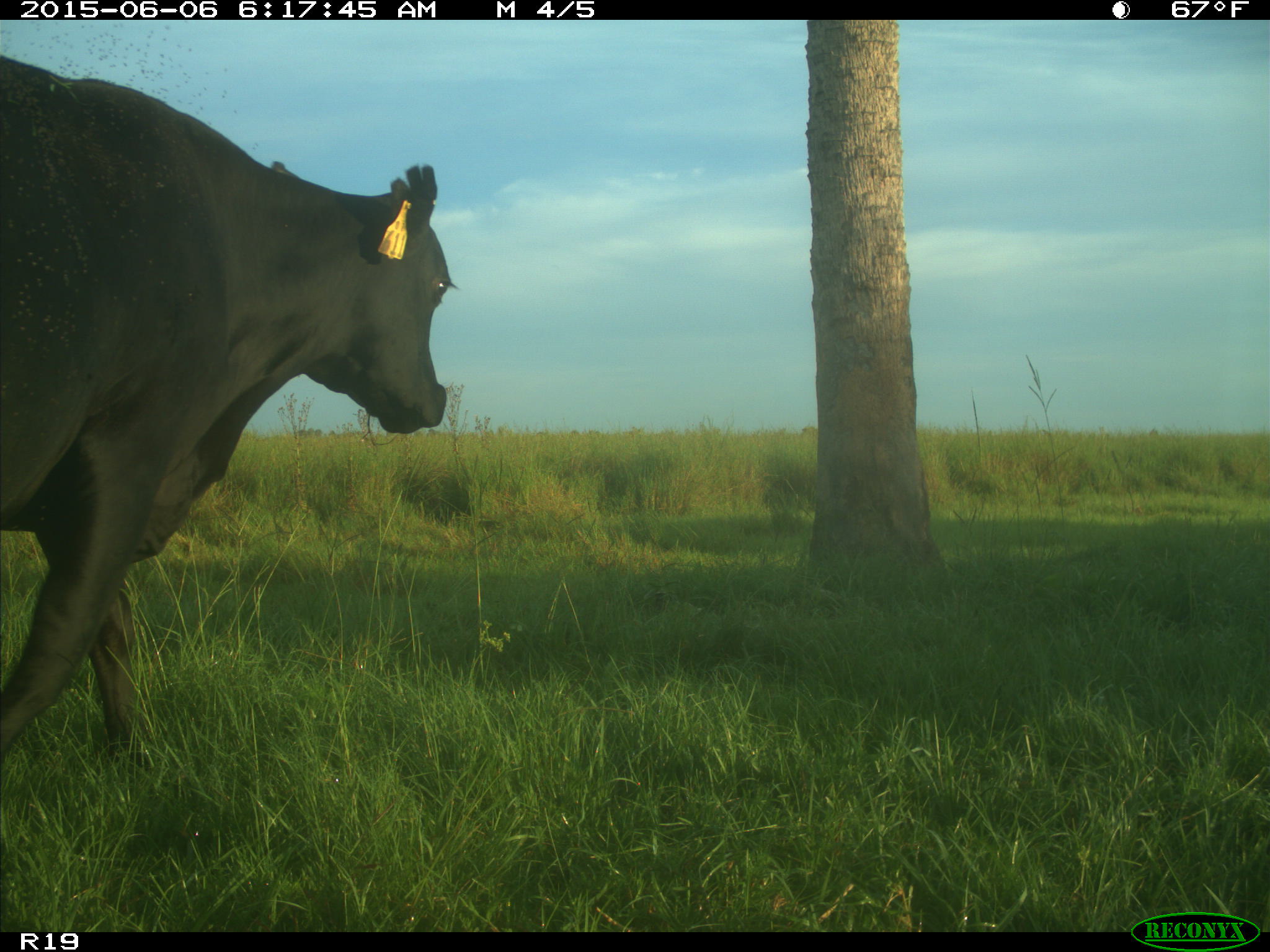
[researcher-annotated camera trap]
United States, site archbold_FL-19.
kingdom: Animalia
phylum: Chordata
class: Mammalia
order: Artiodactyla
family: Bovidae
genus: Bos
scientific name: Bos taurus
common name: domestic cow